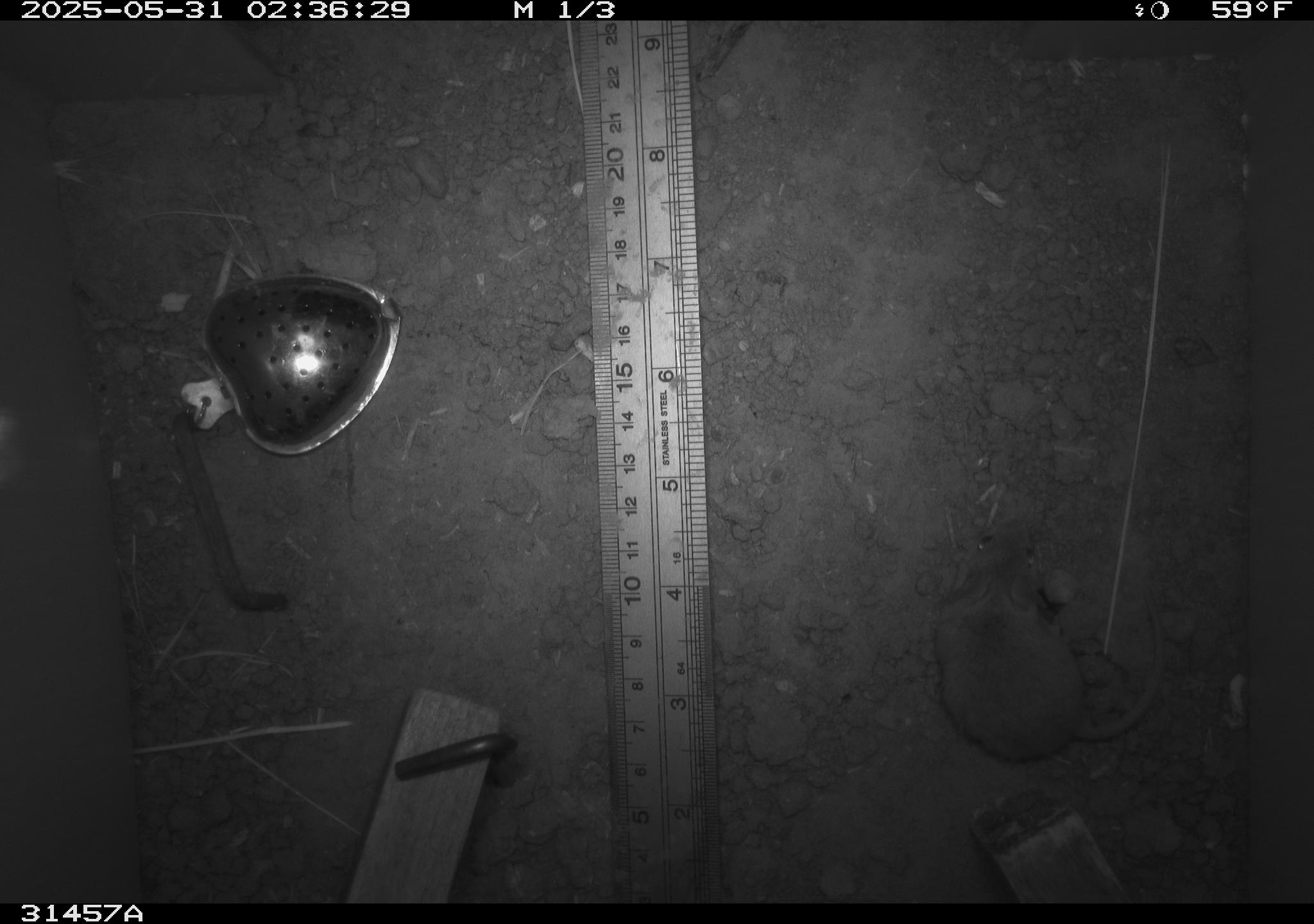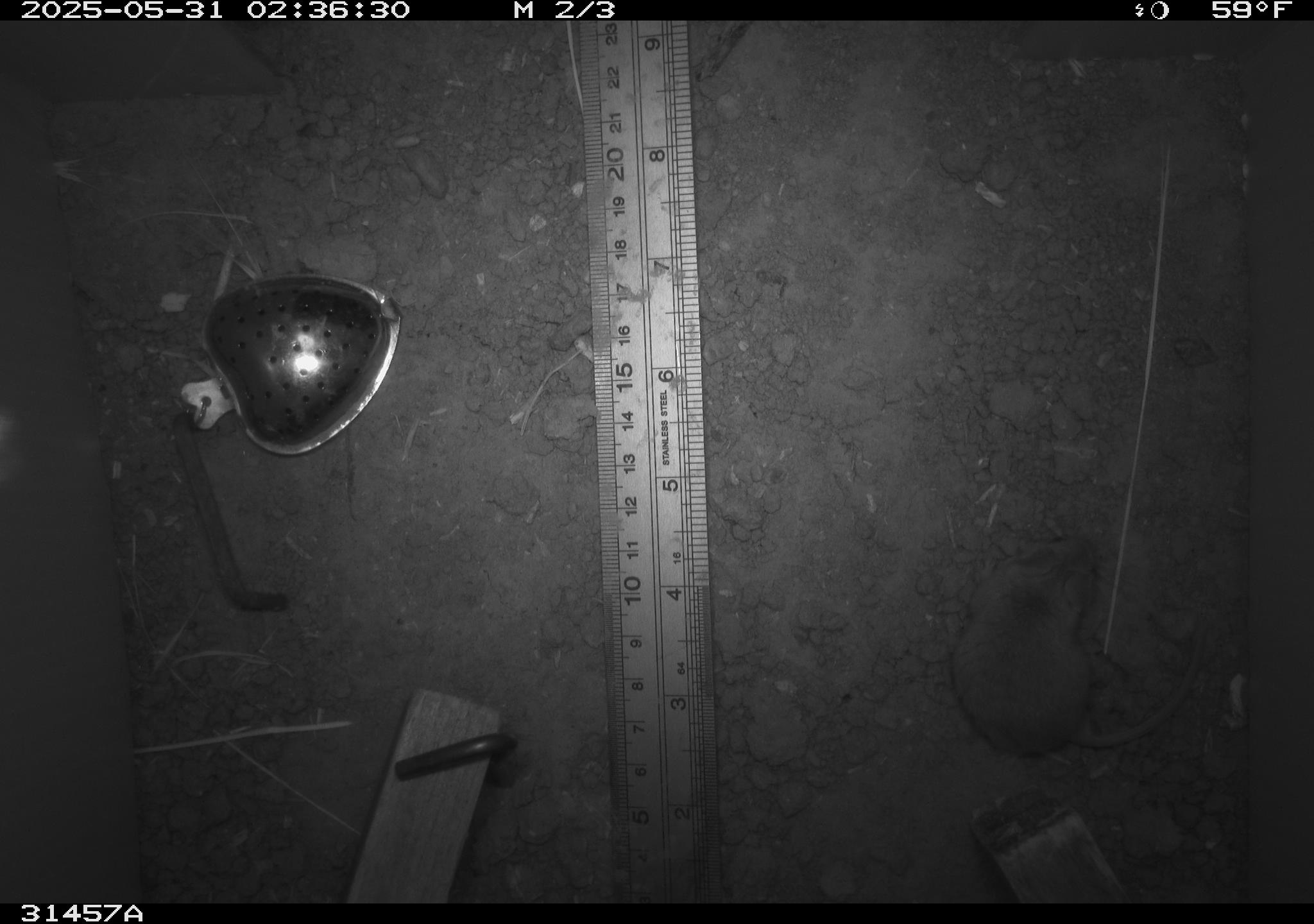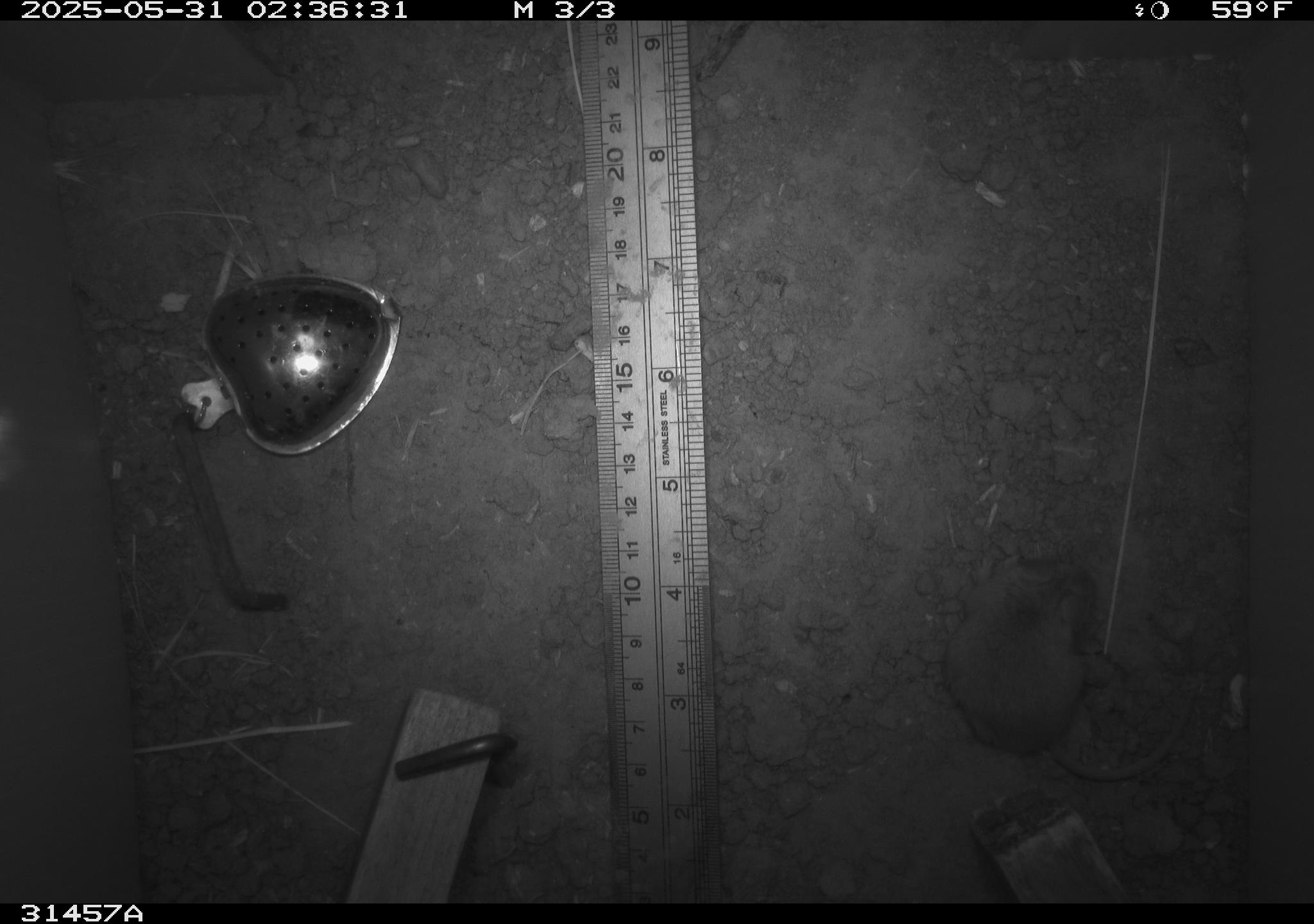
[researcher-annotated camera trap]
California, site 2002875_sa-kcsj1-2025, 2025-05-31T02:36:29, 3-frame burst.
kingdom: Animalia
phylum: Chordata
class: Mammalia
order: Rodentia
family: Muridae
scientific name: Muridae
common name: murids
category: muridae family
Muridae family (murids) (Muridae).